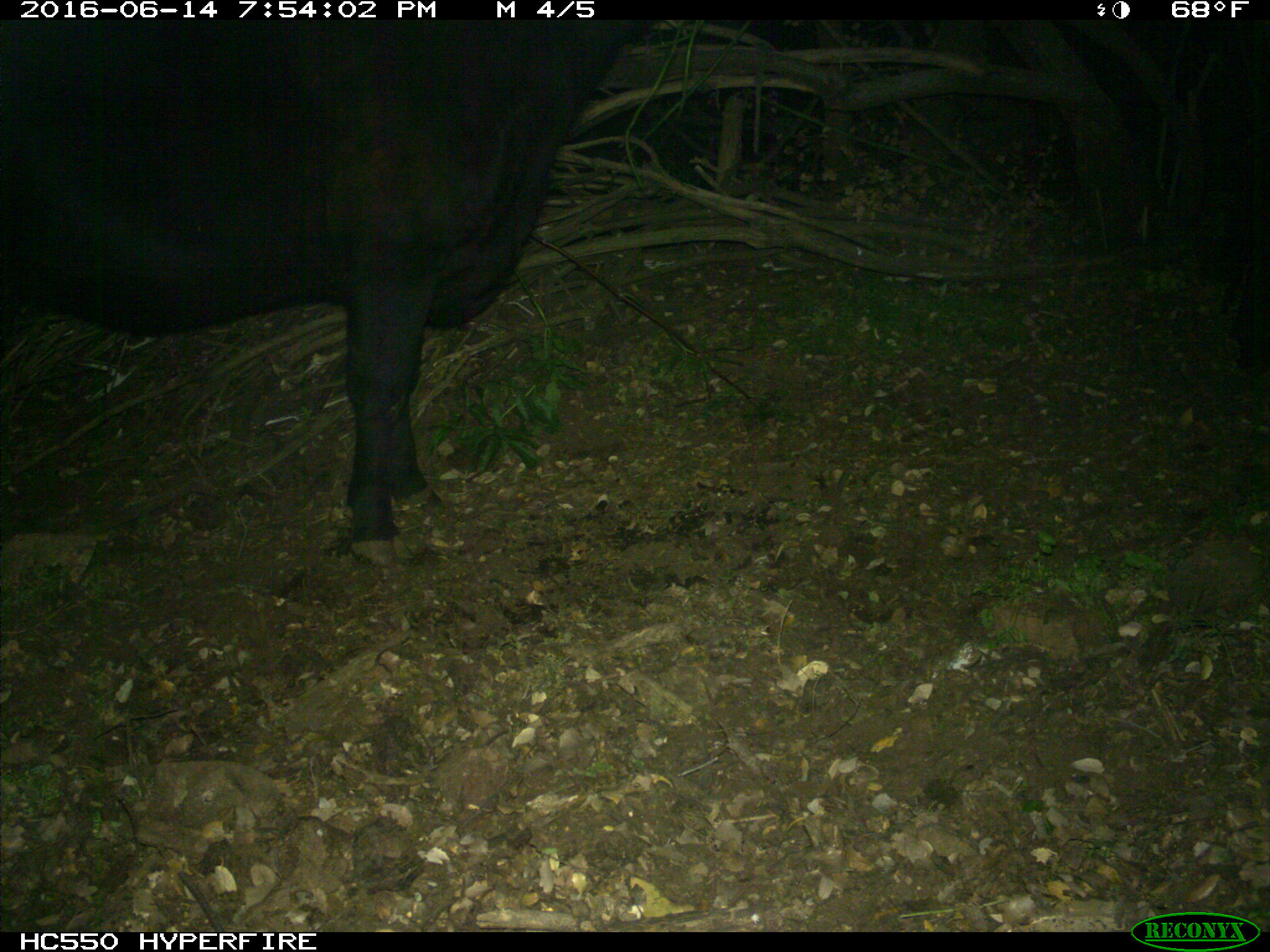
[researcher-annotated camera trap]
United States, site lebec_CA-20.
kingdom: Animalia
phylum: Chordata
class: Mammalia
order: Artiodactyla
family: Bovidae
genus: Bos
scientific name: Bos taurus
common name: domestic cow